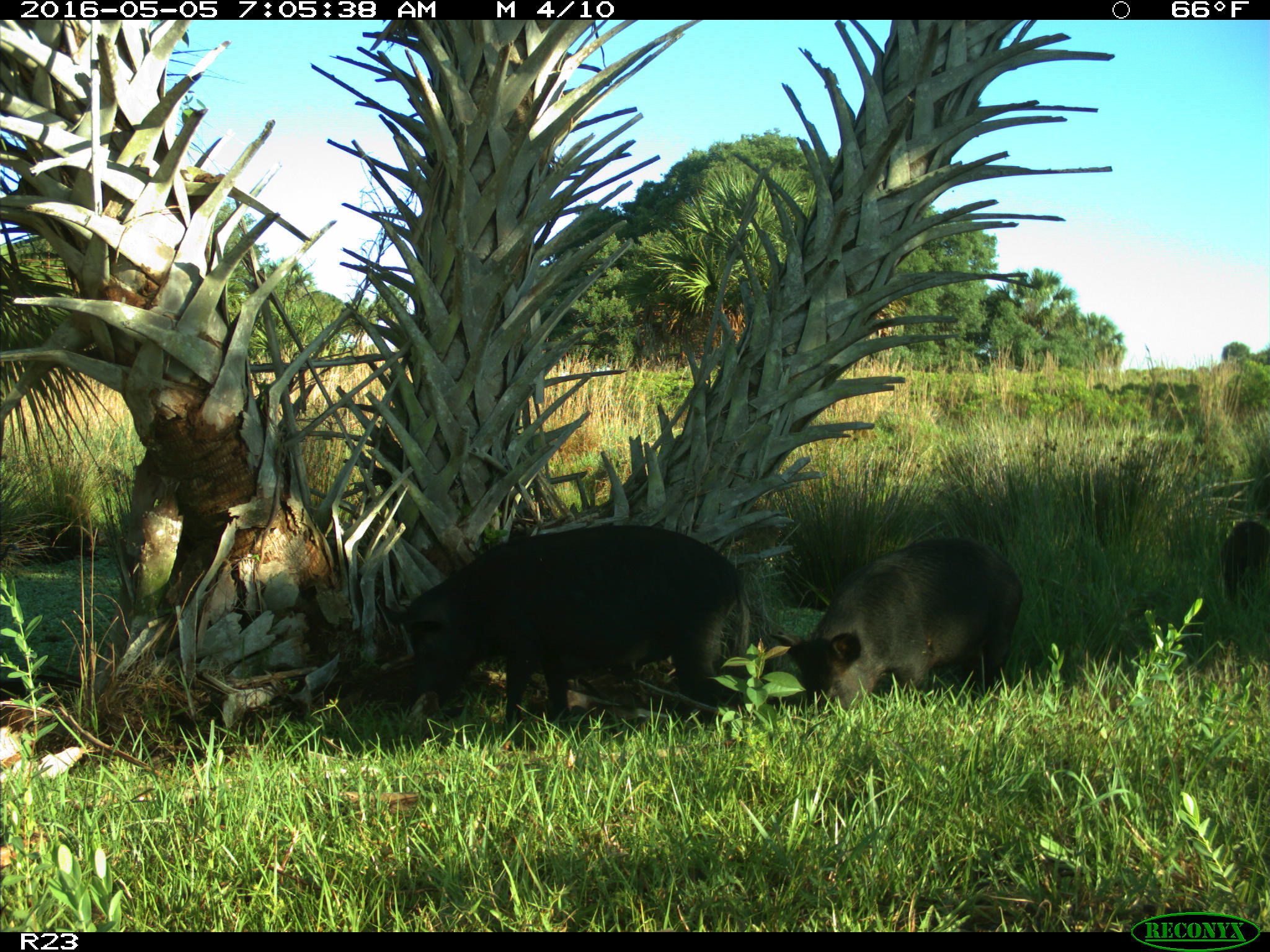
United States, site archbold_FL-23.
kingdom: Animalia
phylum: Chordata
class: Mammalia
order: Artiodactyla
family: Suidae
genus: Sus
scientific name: Sus scrofa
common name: wild boar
Sus scrofa (wild boar).